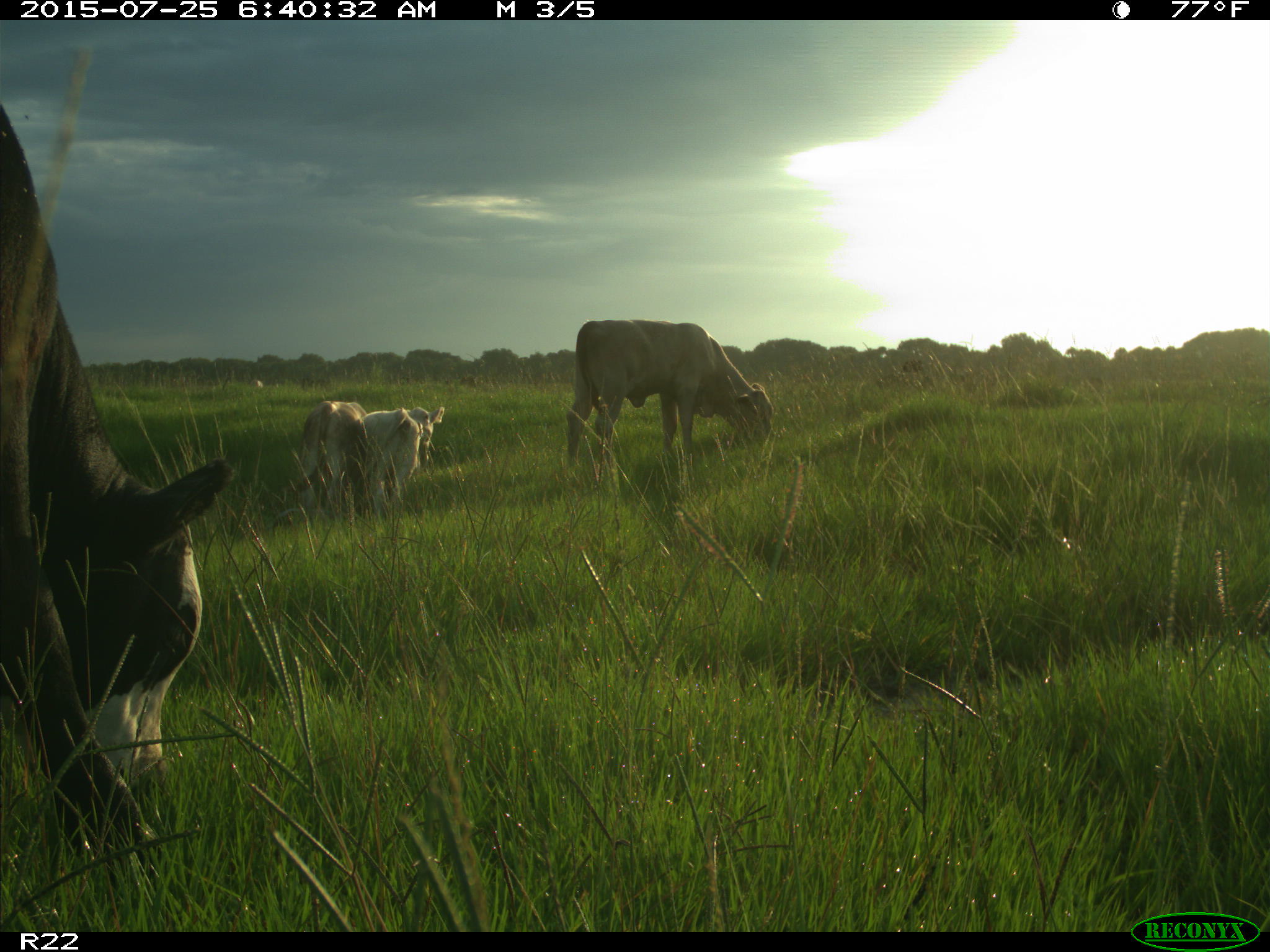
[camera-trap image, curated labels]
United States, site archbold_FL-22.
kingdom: Animalia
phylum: Chordata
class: Mammalia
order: Artiodactyla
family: Bovidae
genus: Bos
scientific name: Bos taurus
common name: domestic cow